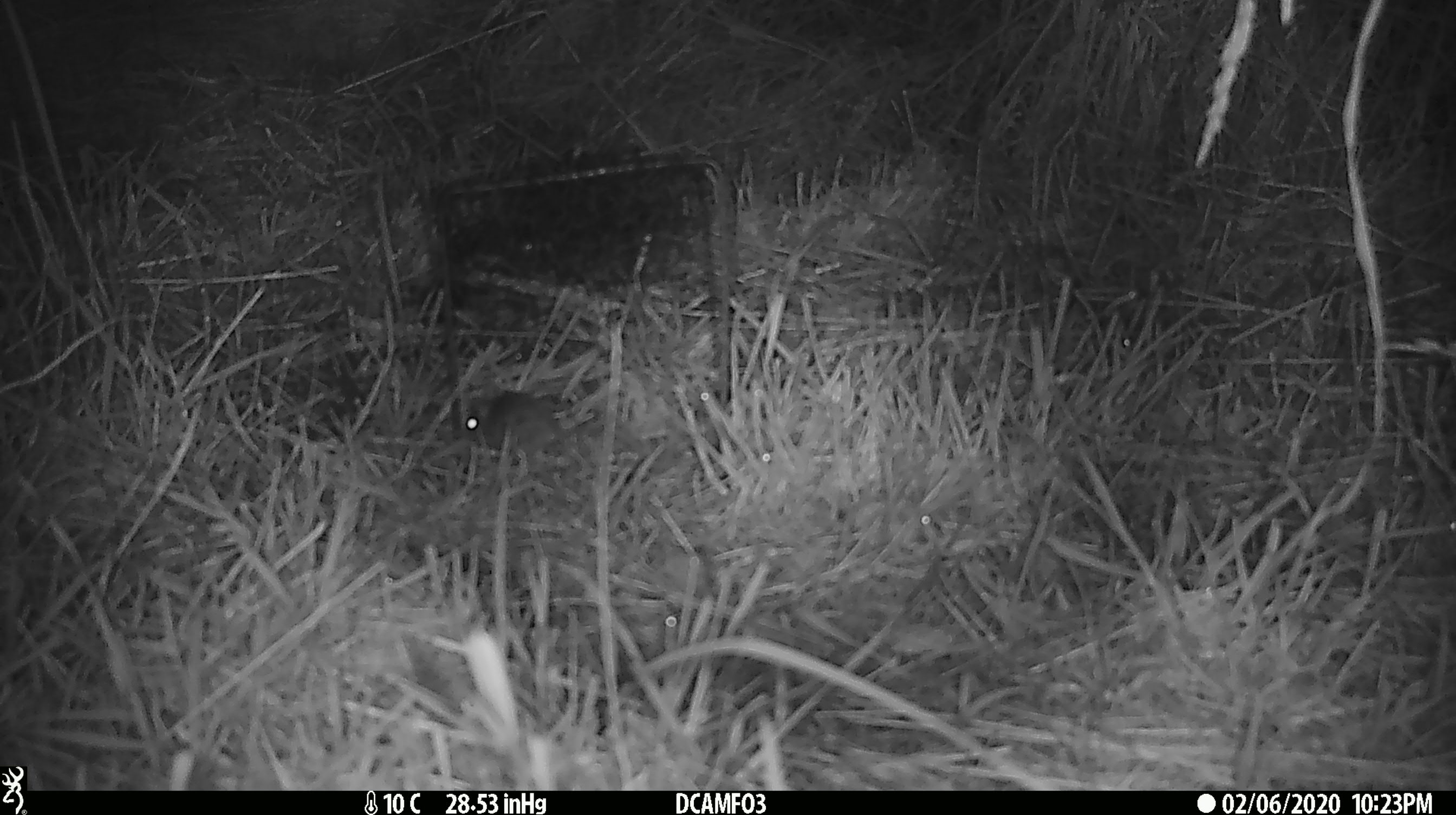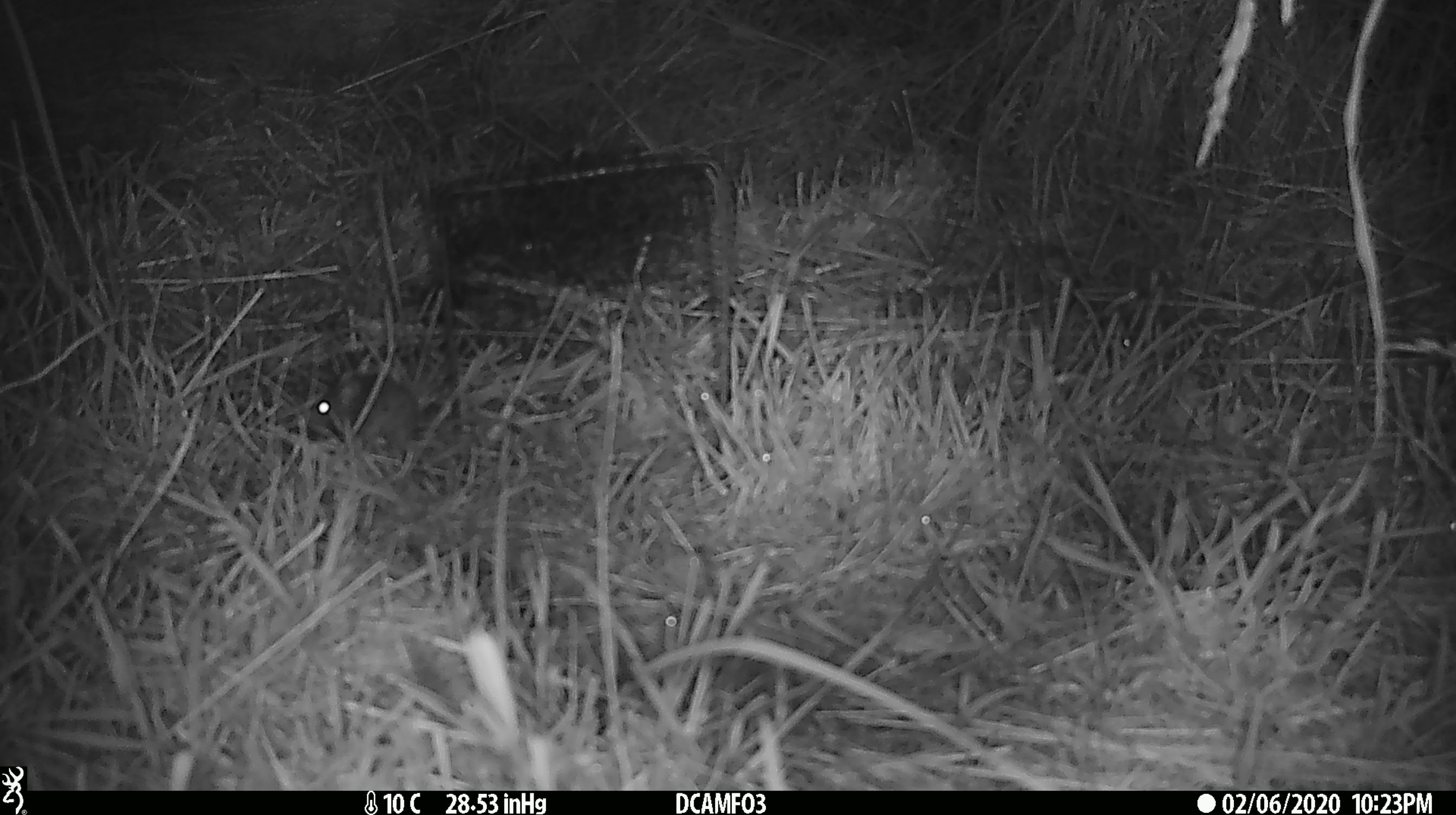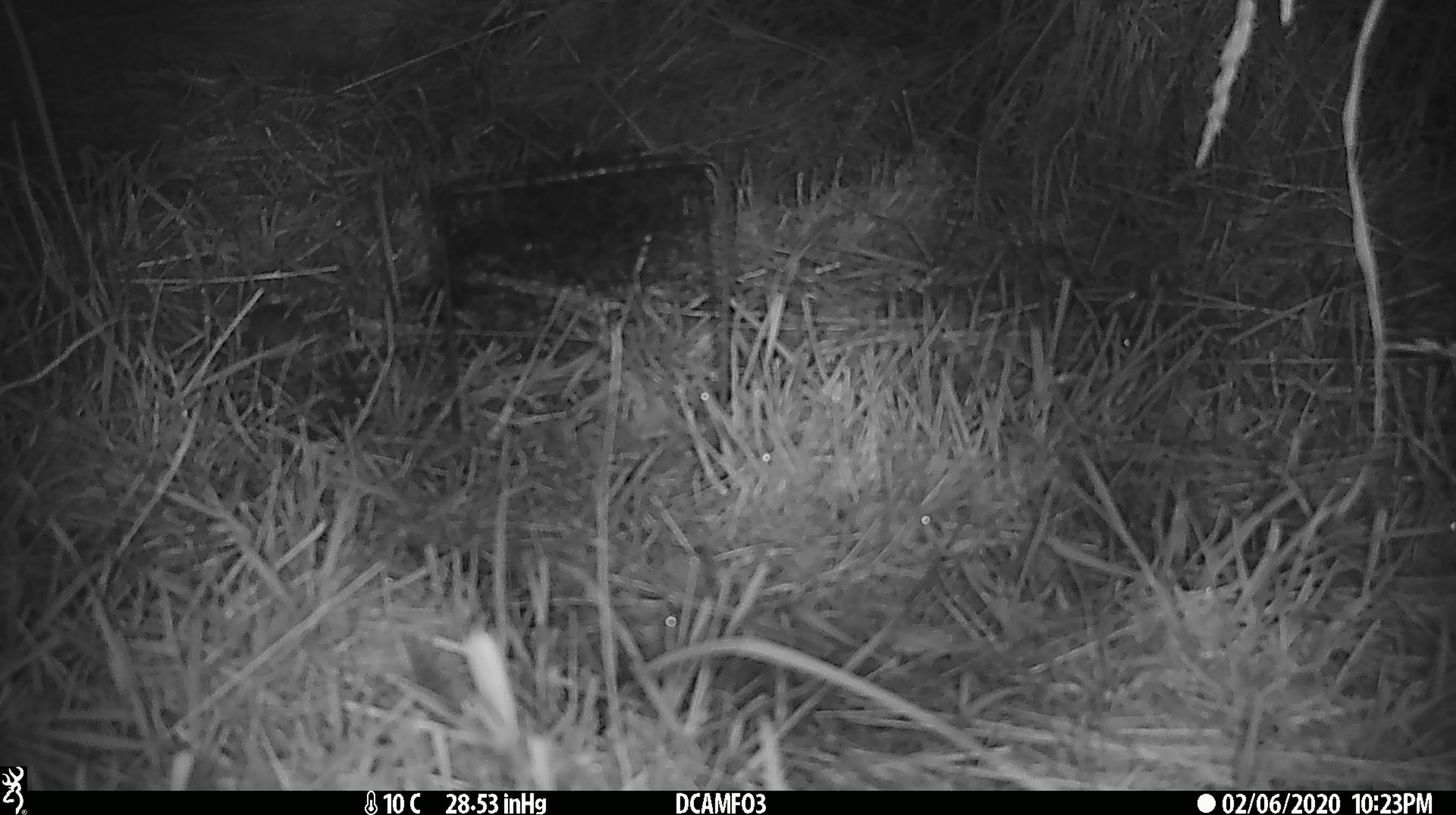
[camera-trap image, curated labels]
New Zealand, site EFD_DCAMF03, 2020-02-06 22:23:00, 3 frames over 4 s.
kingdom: Animalia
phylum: Chordata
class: Mammalia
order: Rodentia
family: Muridae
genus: Mus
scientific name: Mus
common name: mouse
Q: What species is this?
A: Mouse (Mus).